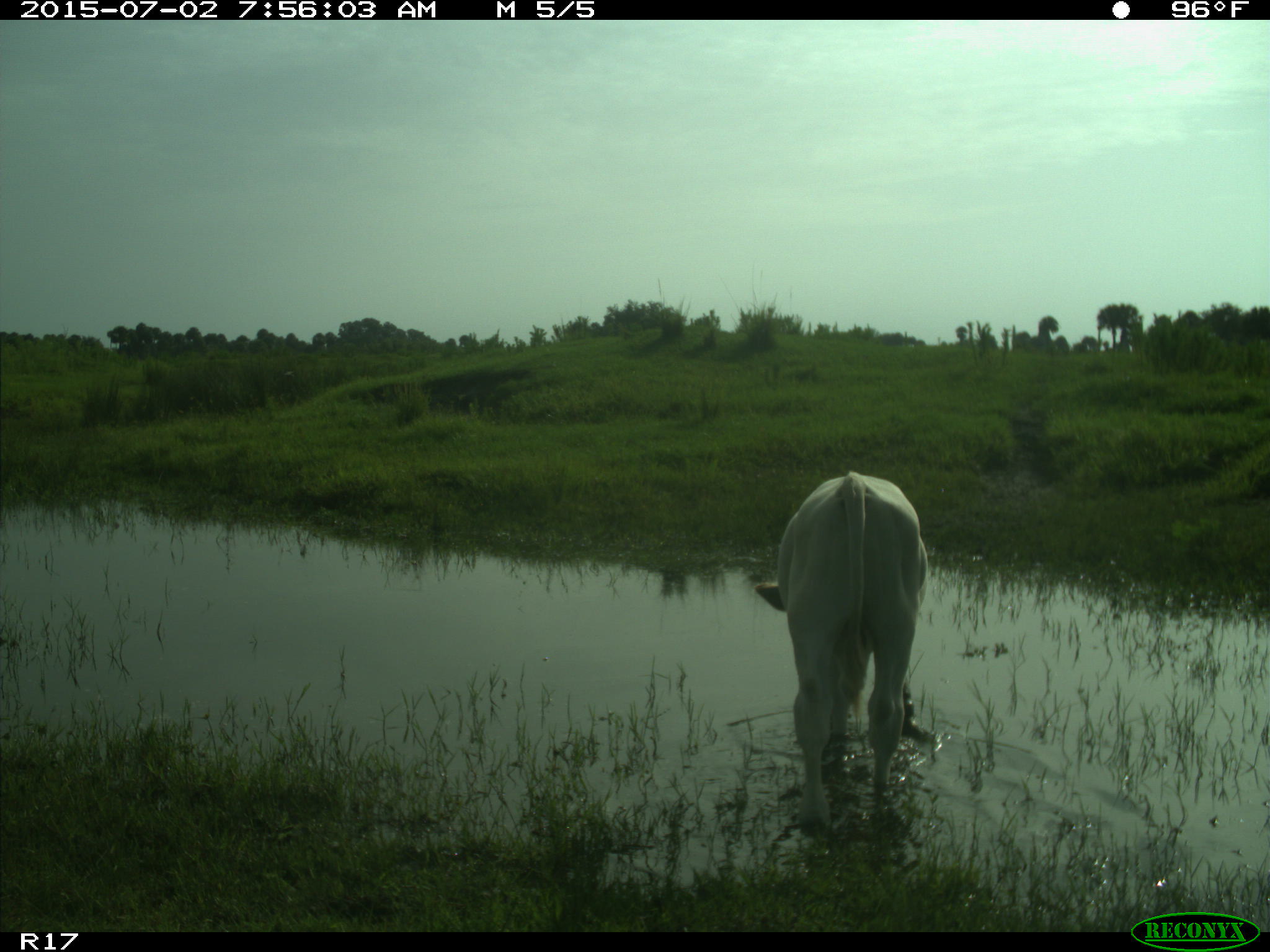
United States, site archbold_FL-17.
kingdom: Animalia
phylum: Chordata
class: Mammalia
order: Artiodactyla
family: Bovidae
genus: Bos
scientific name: Bos taurus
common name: domestic cow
Bos taurus (domestic cow).